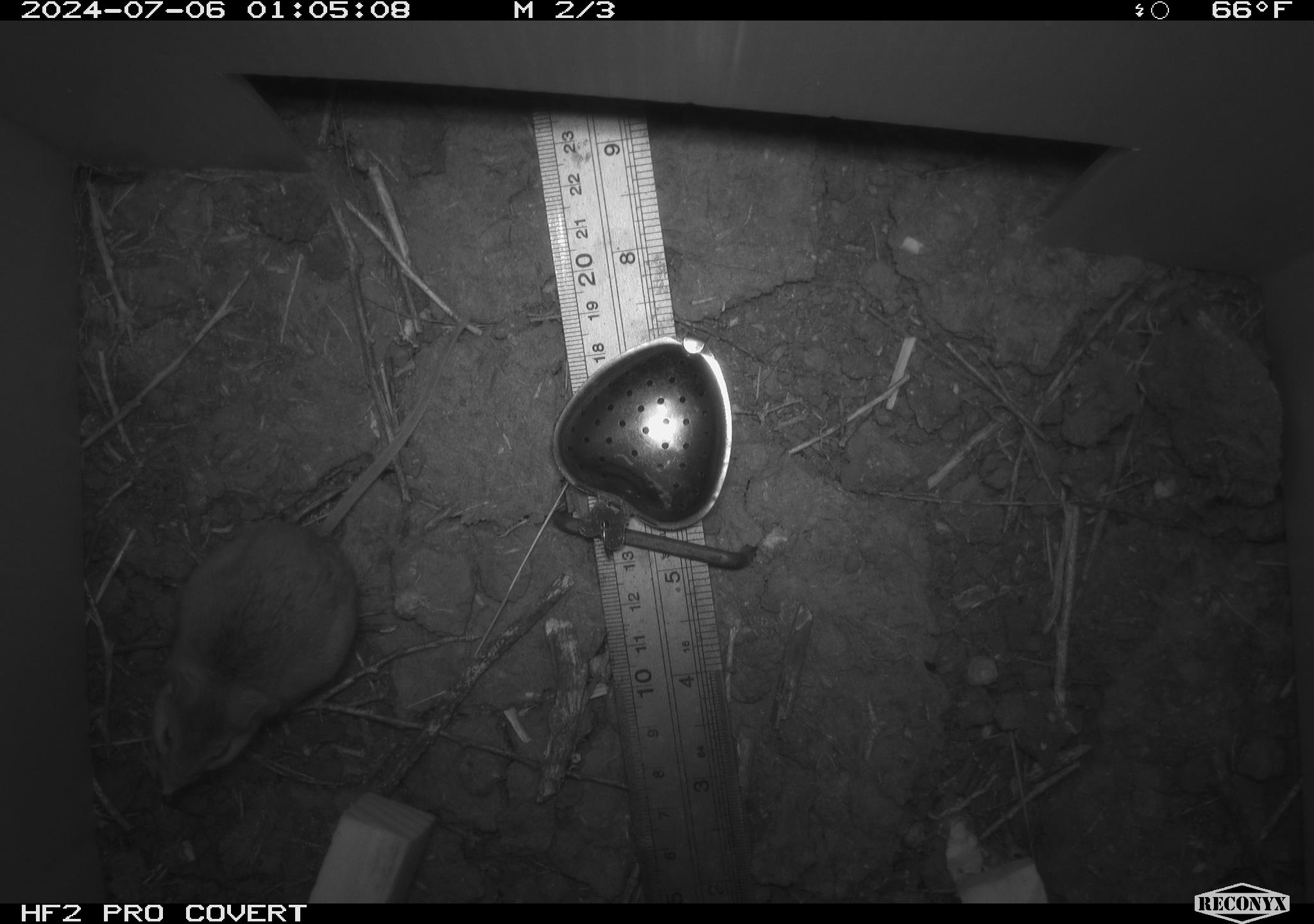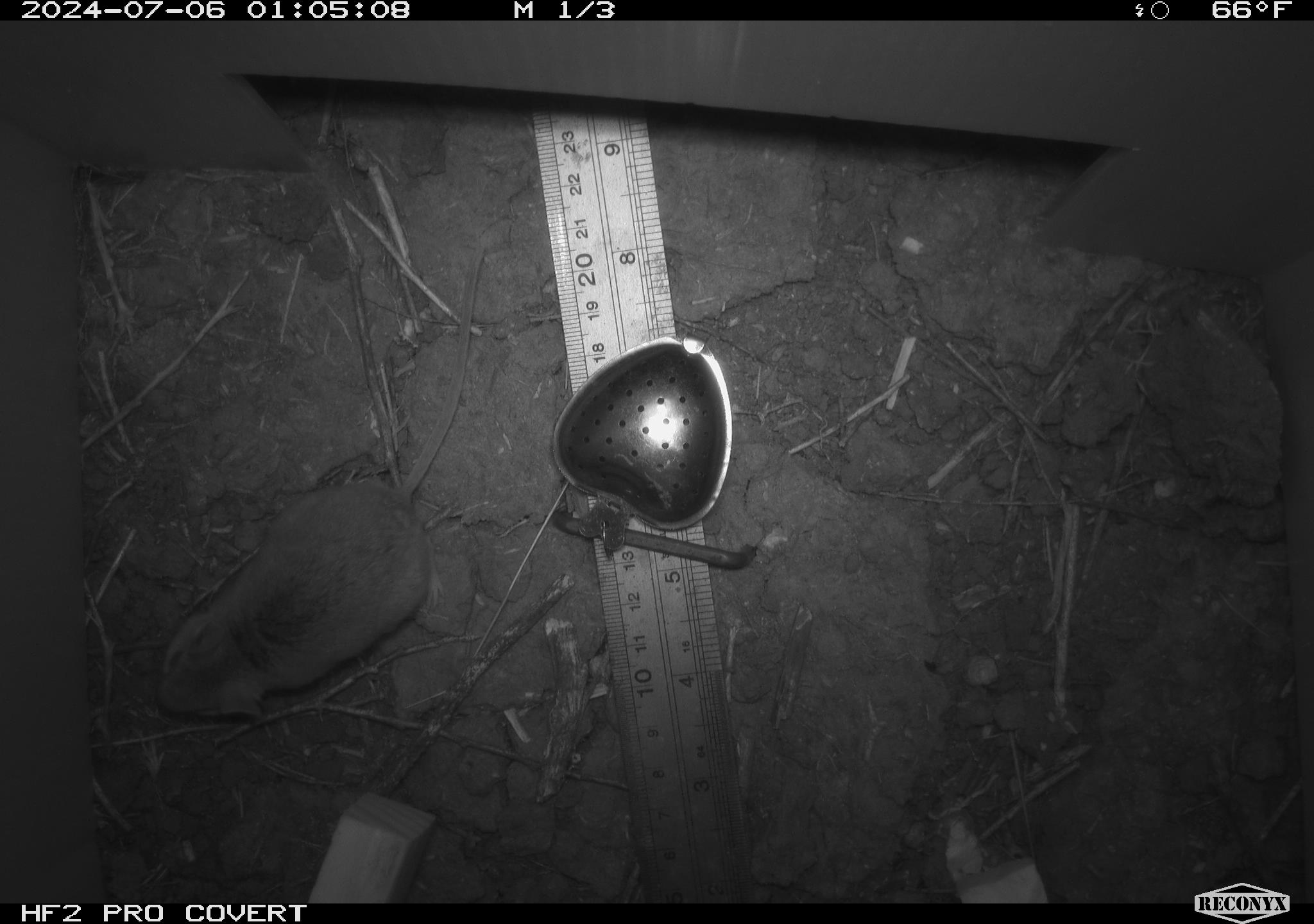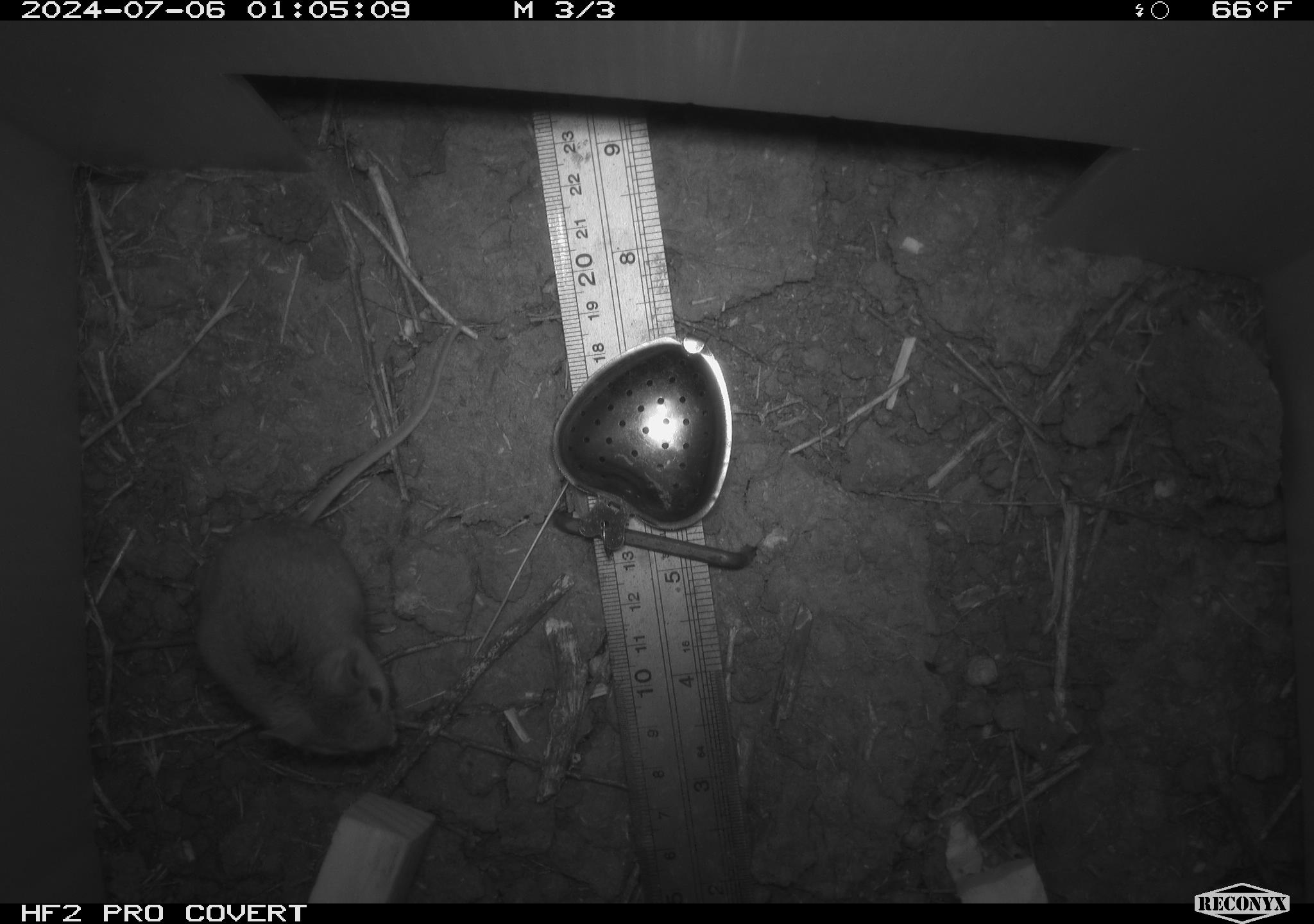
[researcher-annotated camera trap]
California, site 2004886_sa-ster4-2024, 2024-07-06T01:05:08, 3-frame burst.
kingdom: Animalia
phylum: Chordata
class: Mammalia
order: Rodentia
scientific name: Rodentia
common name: mouse species